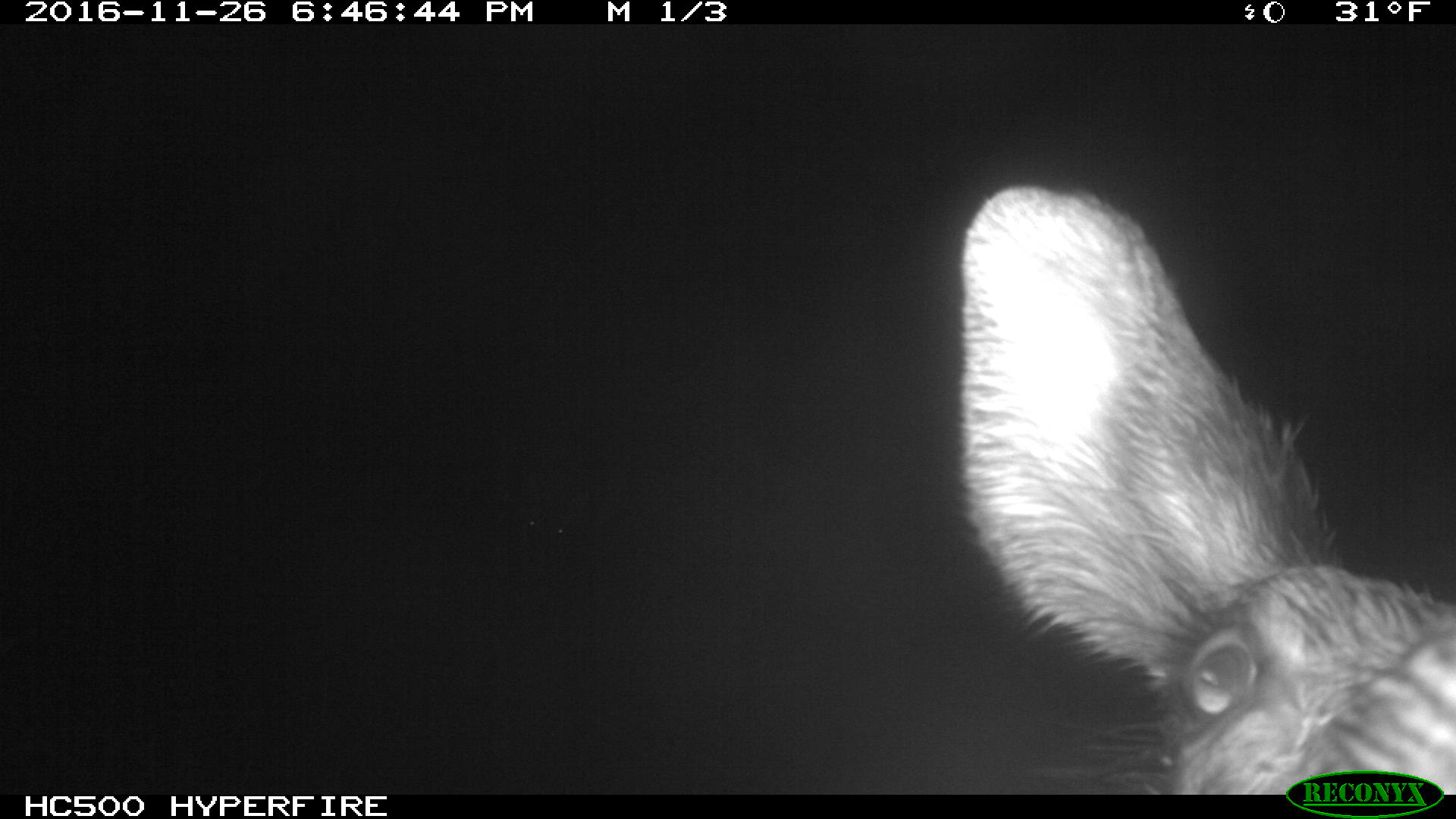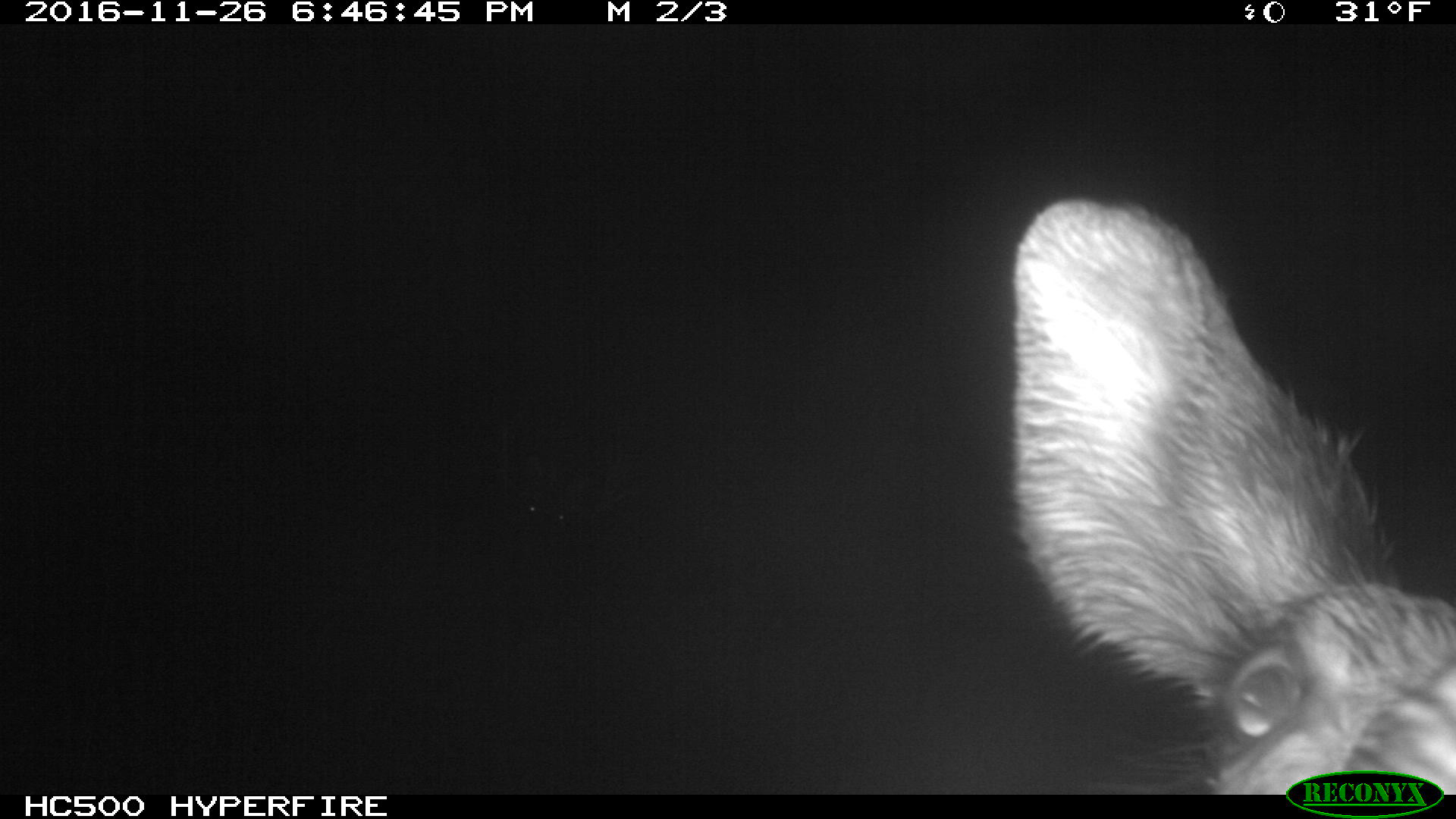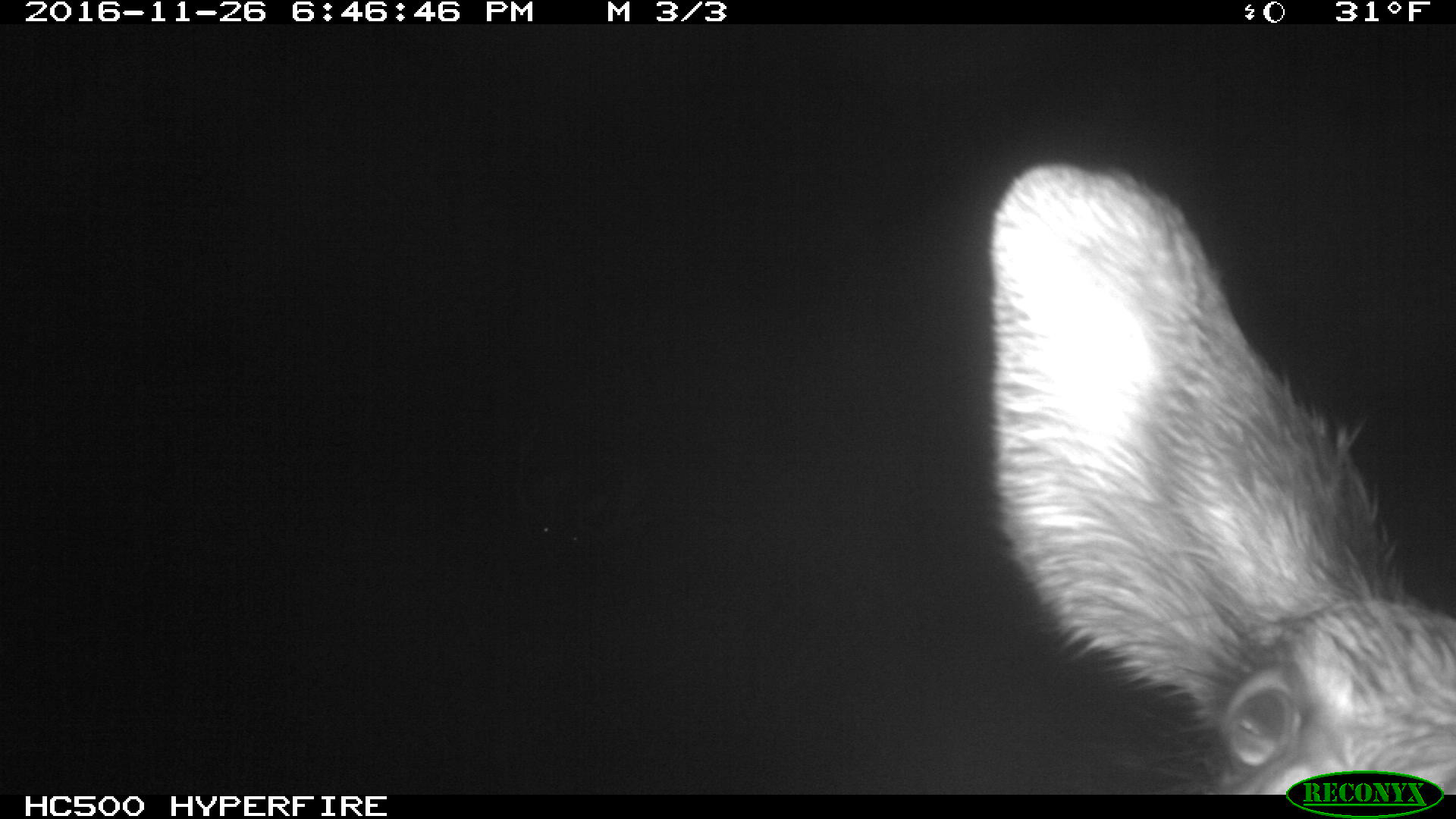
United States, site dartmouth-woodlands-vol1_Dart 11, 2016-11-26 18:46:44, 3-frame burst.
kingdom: Animalia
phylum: Chordata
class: Mammalia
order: Artiodactyla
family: Cervidae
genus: Alces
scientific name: Alces alces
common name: moose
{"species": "moose (Alces alces)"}